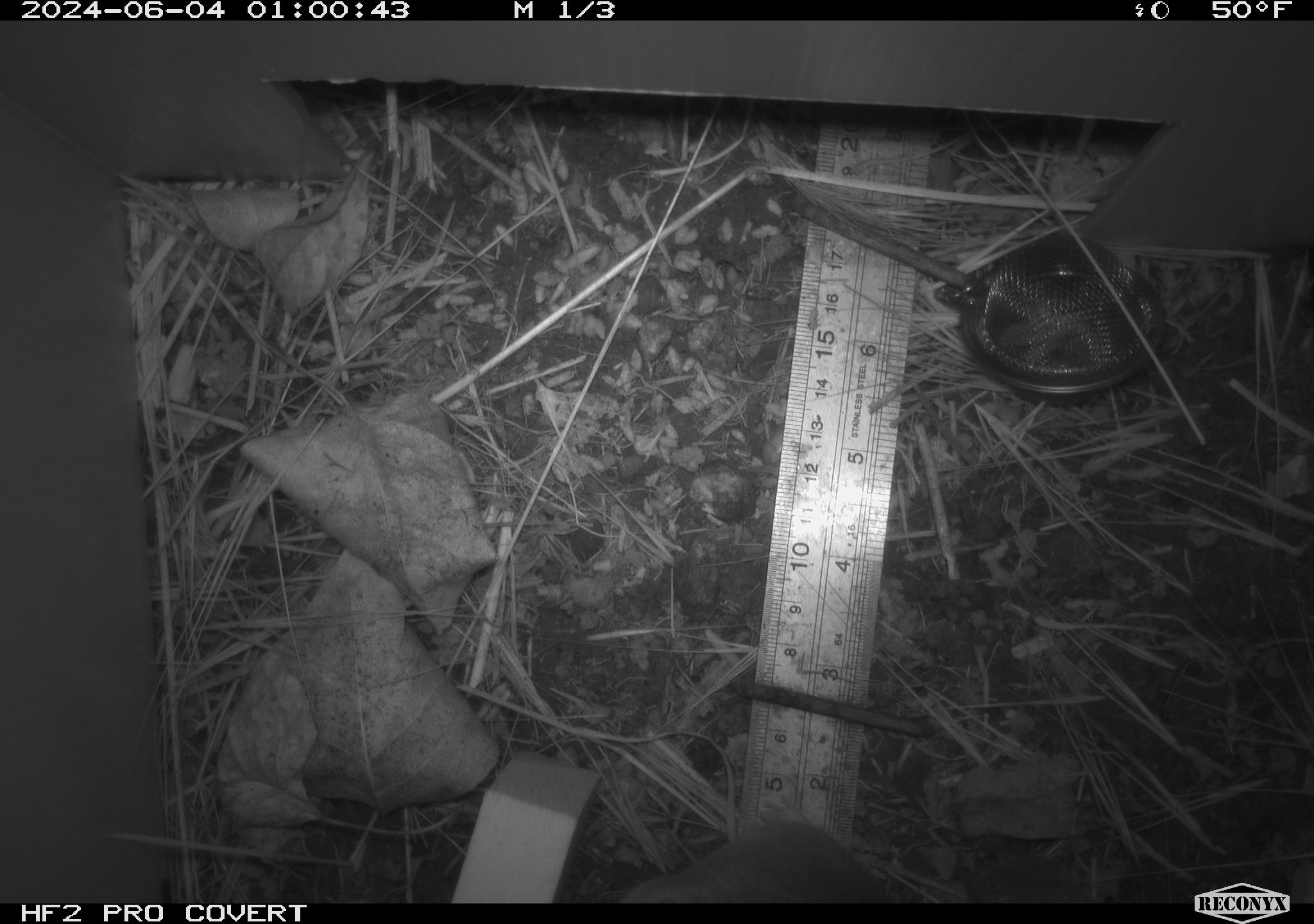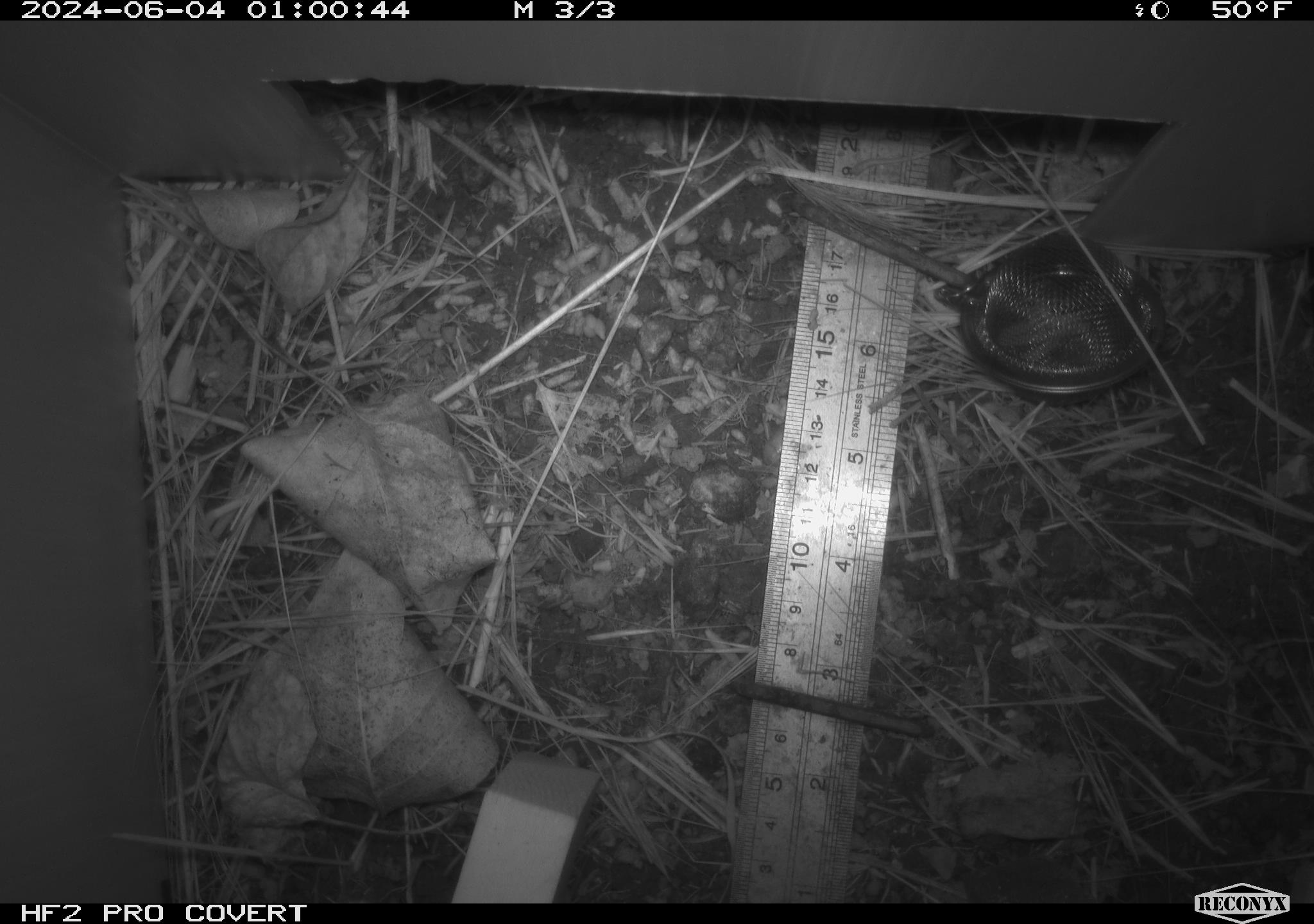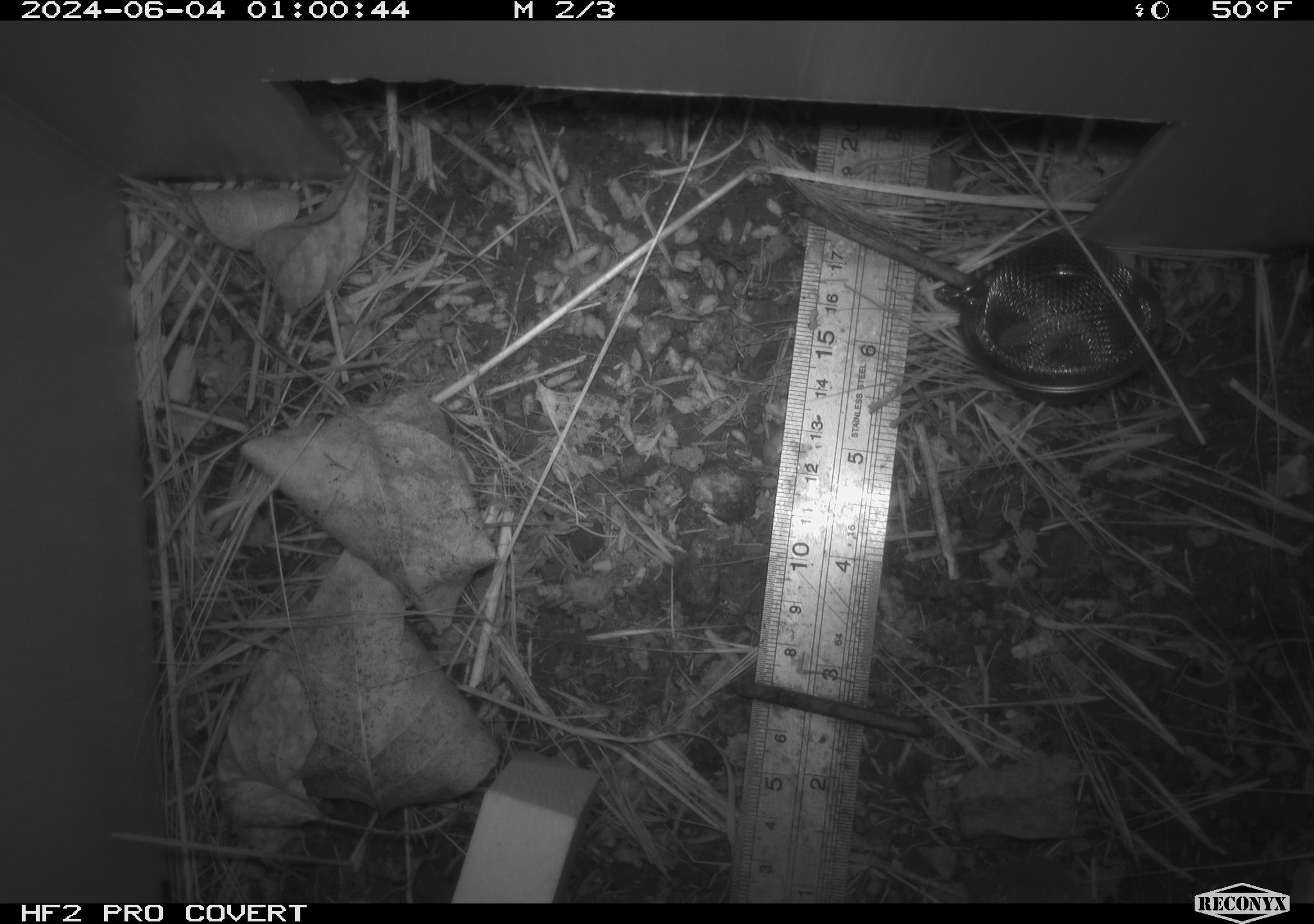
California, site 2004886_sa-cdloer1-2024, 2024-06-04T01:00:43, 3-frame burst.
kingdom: Animalia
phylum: Chordata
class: Mammalia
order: Rodentia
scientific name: Rodentia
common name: mouse species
Mouse species (Rodentia).